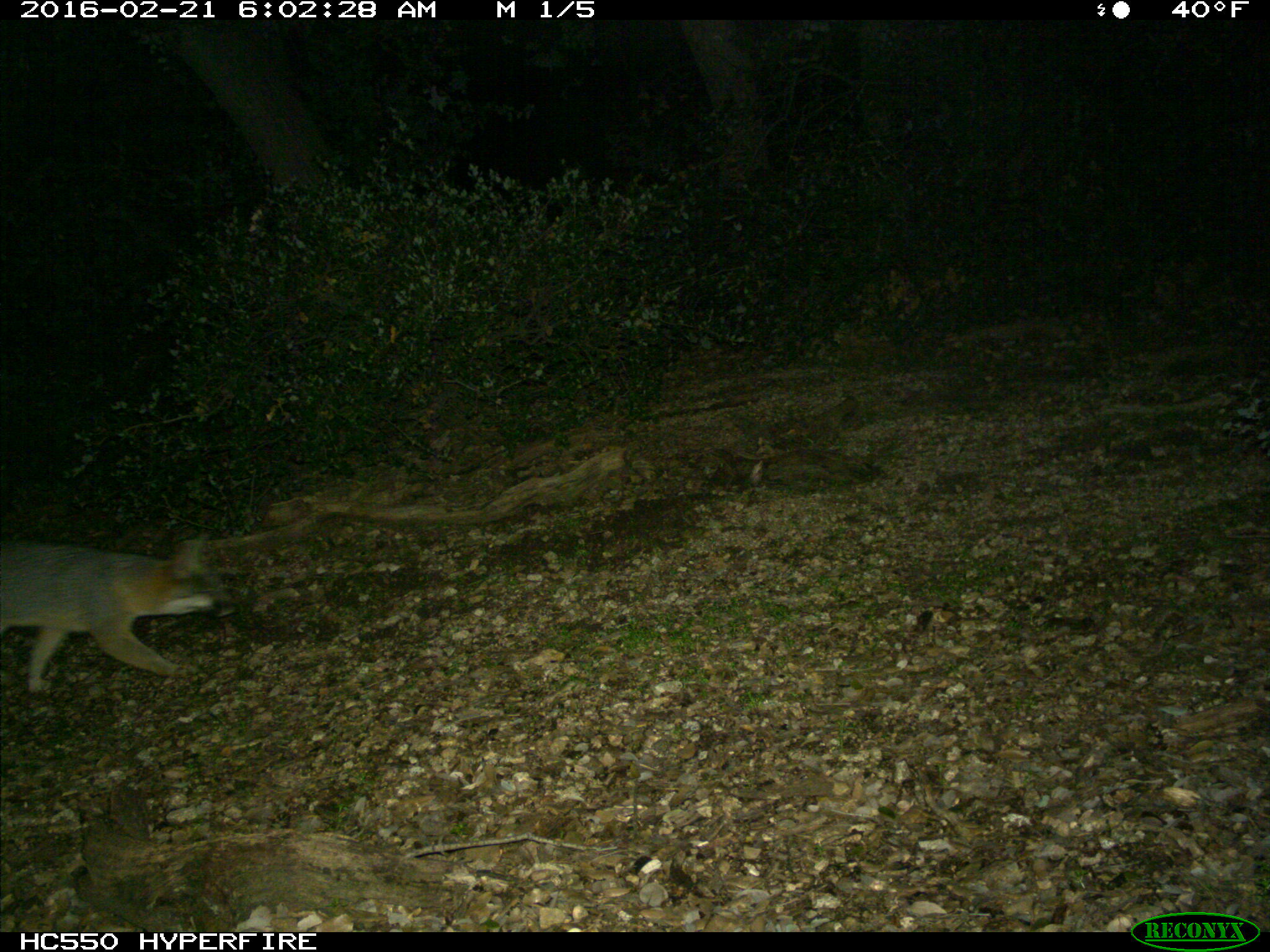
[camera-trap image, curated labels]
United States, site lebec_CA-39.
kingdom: Animalia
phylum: Chordata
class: Mammalia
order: Carnivora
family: Canidae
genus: Urocyon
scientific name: Urocyon cinereoargenteus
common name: gray fox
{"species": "Urocyon cinereoargenteus (gray fox)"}